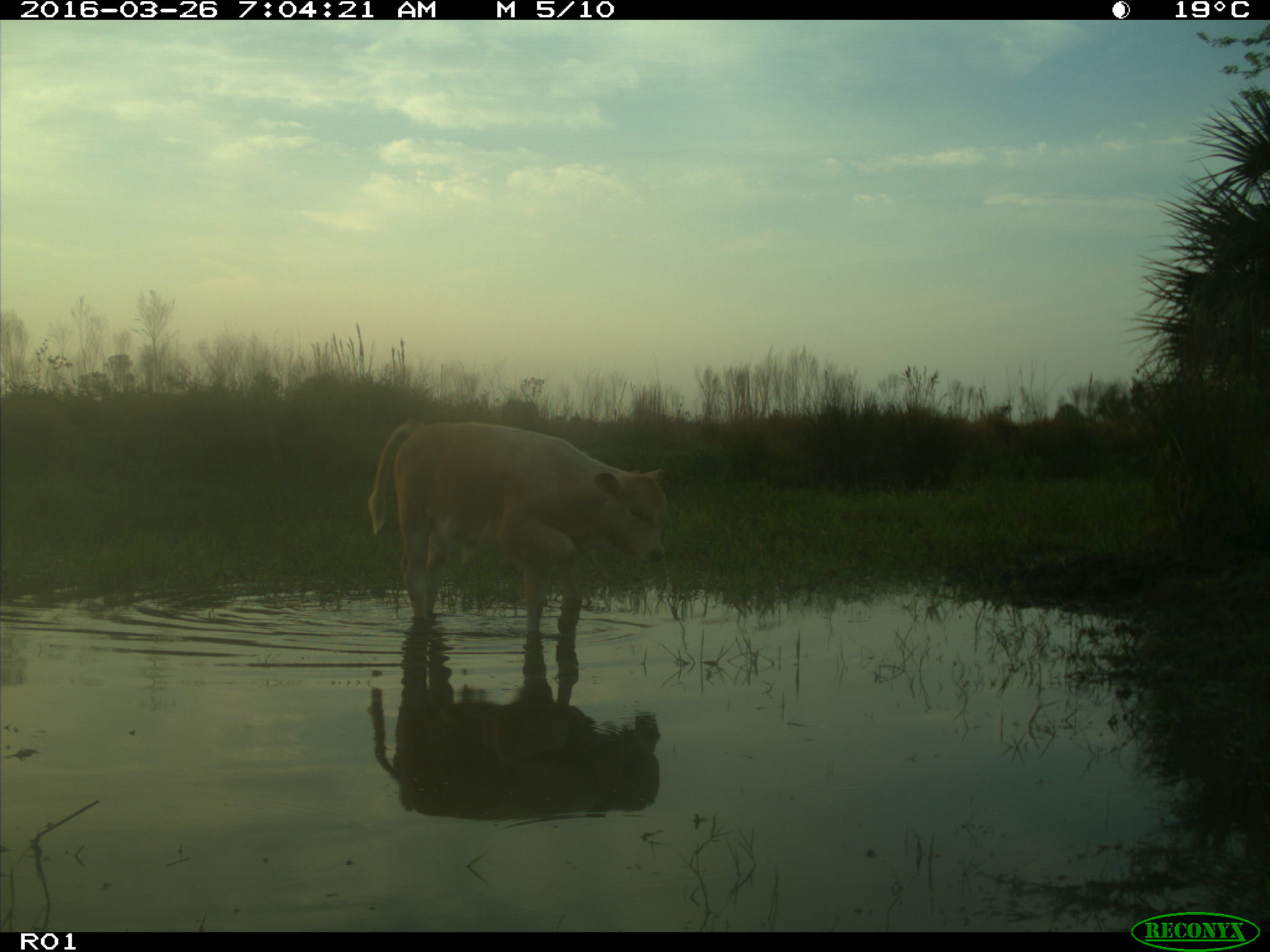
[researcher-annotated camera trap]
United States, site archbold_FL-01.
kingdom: Animalia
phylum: Chordata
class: Mammalia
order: Artiodactyla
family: Bovidae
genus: Bos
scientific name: Bos taurus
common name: domestic cow